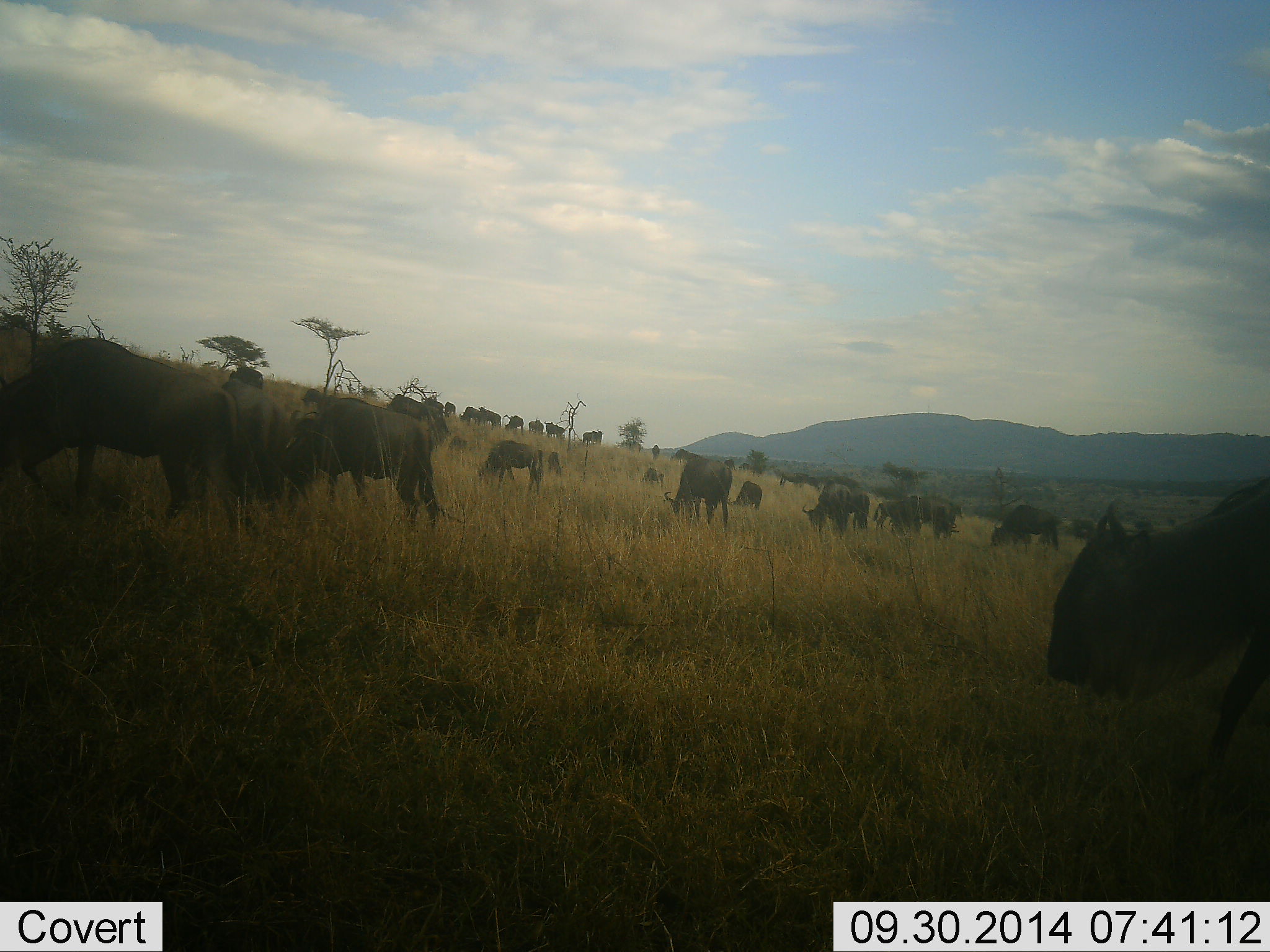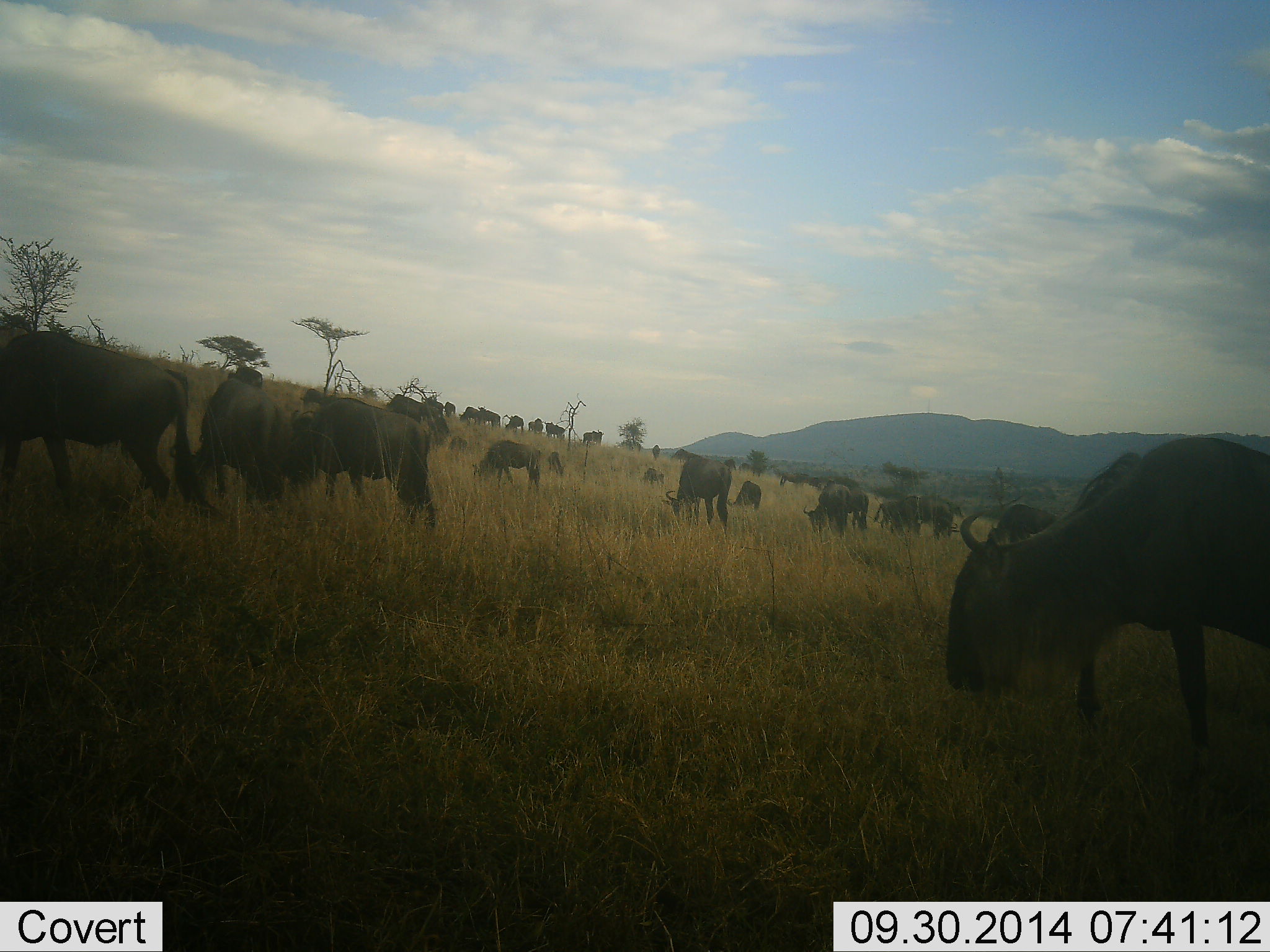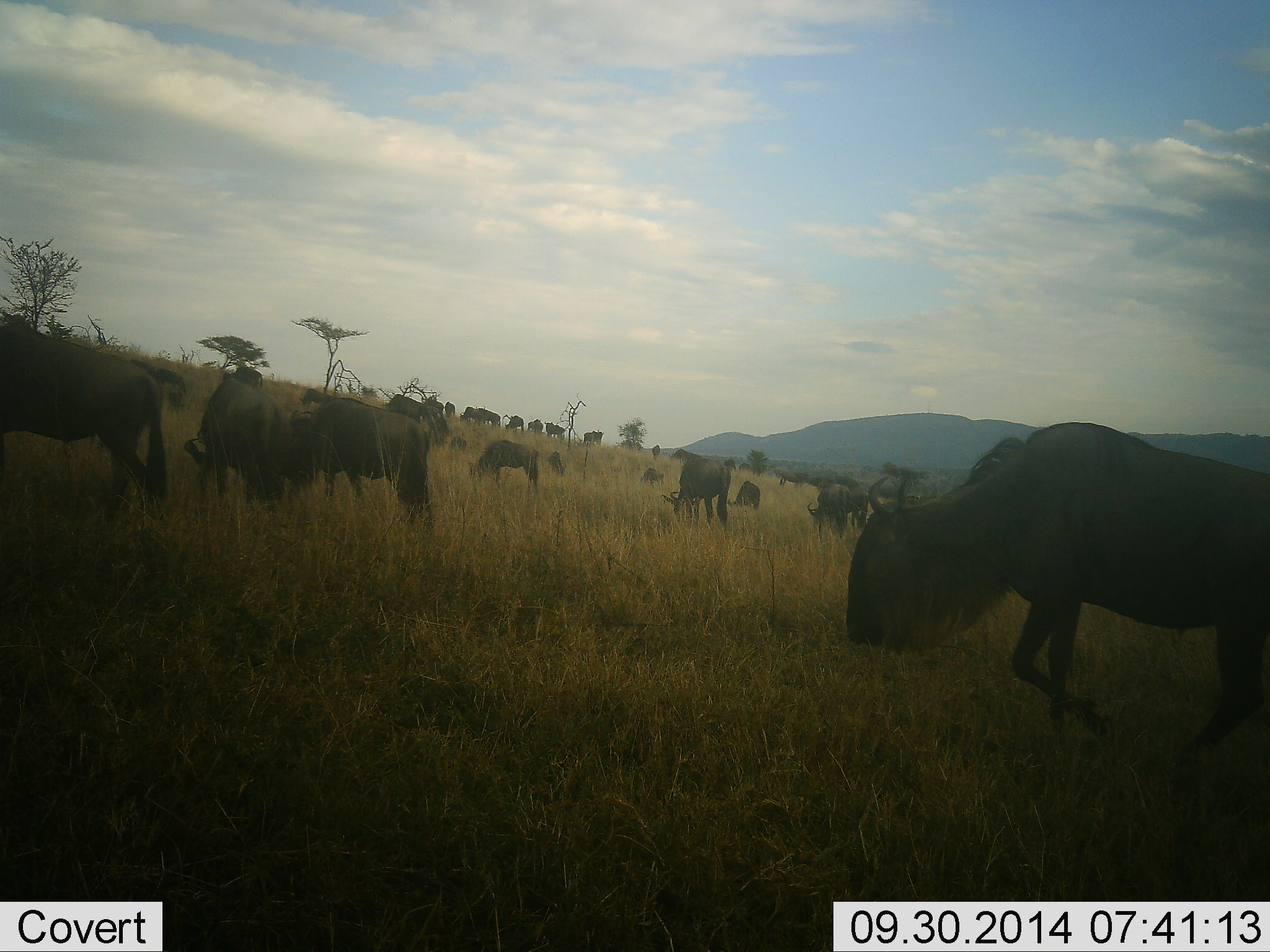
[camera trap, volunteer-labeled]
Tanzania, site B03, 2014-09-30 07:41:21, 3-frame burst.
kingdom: Animalia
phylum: Chordata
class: Mammalia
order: Artiodactyla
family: Bovidae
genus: Connochaetes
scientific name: Connochaetes taurinus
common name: blue wildebeest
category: wildebeest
Wildebeest (blue wildebeest) (Connochaetes taurinus), count 11-50. Behavior (volunteer vote fractions): standing 30%, resting 0%, moving 30%, interacting 0%. Young present (vote fraction): 10%. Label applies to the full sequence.